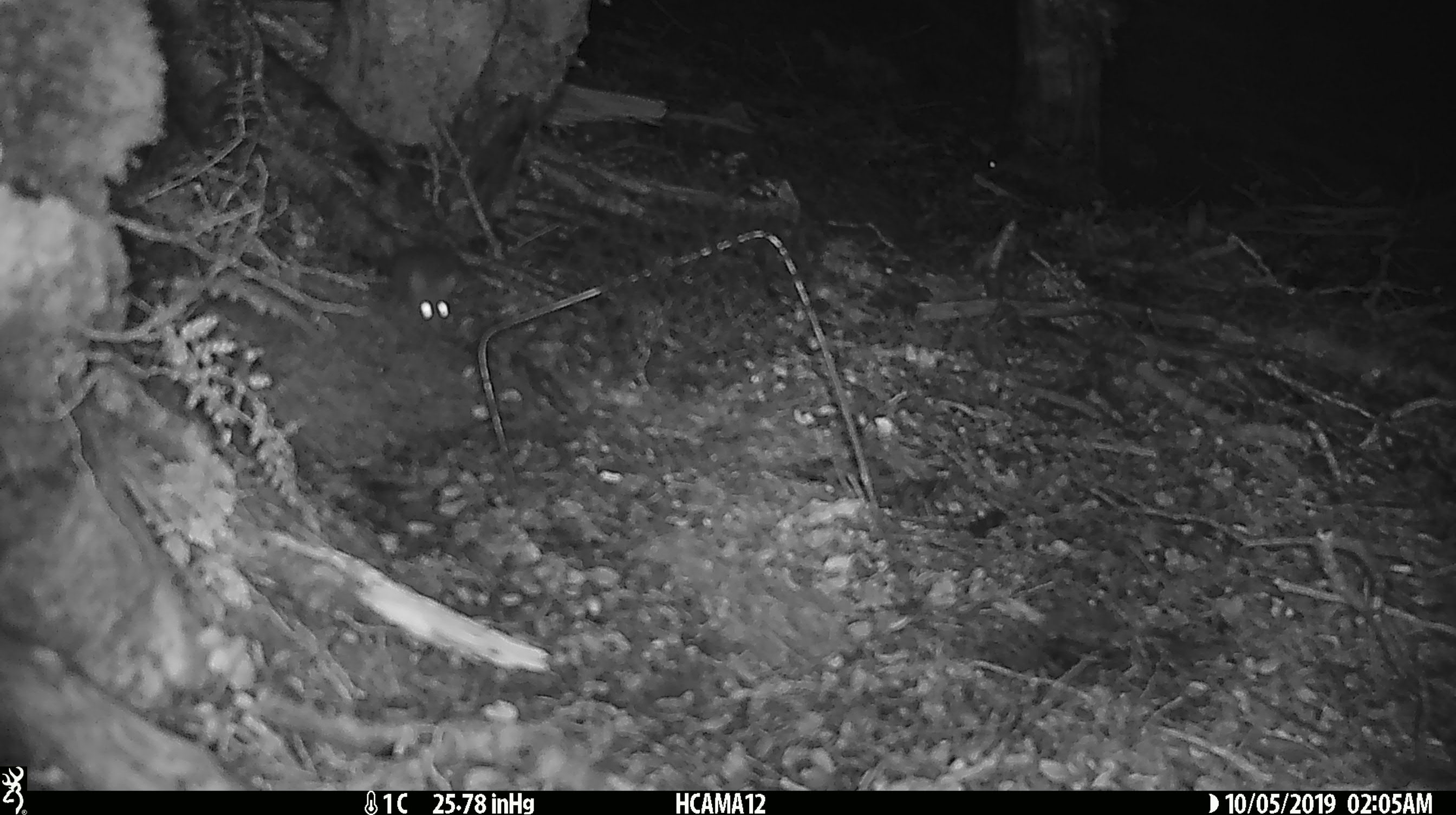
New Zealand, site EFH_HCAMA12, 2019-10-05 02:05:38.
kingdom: Animalia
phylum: Chordata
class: Mammalia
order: Rodentia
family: Muridae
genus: Mus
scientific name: Mus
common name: mouse